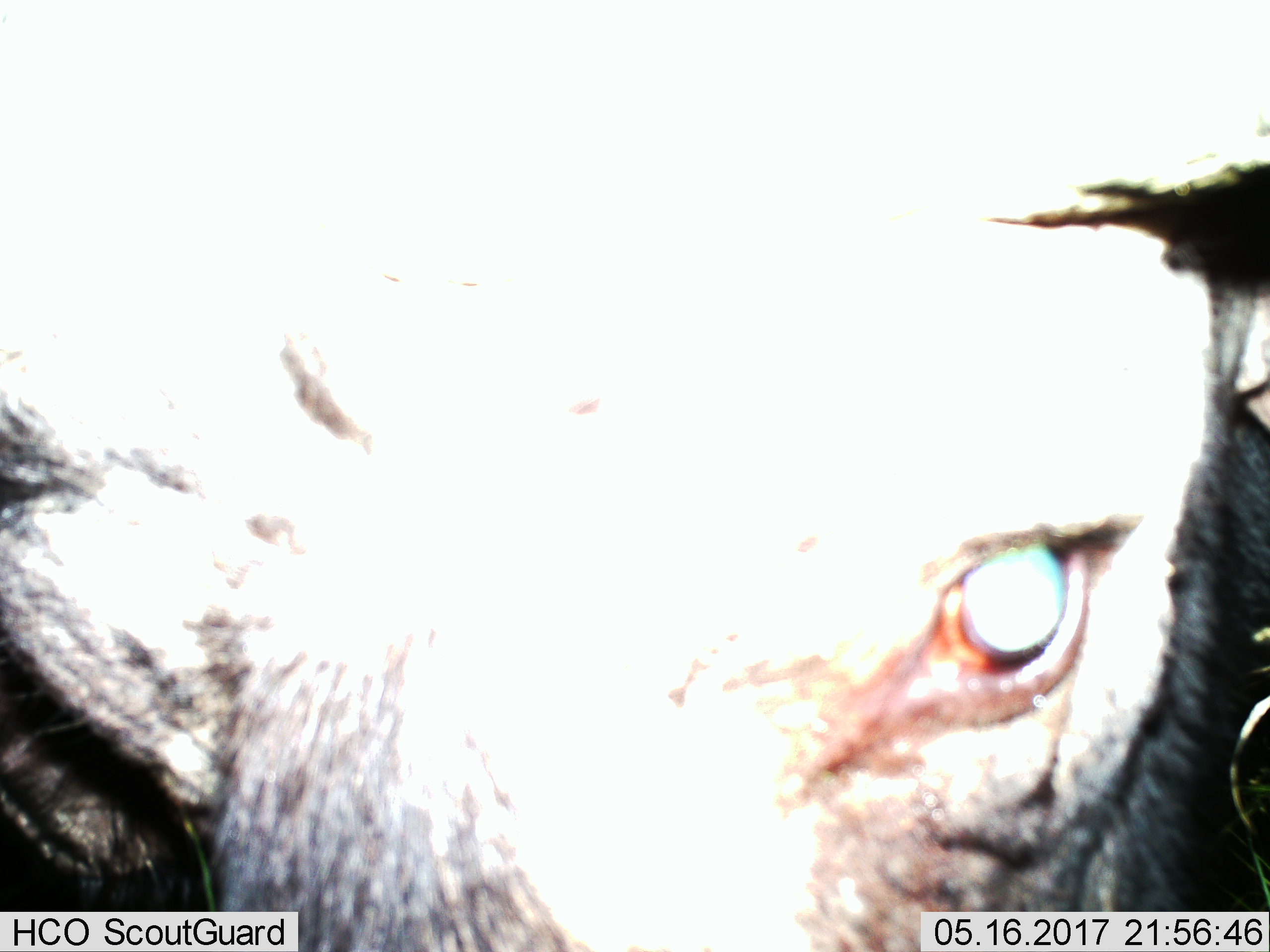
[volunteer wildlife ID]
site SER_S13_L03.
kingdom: Animalia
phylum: Chordata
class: Mammalia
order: Artiodactyla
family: Bovidae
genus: Connochaetes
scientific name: Connochaetes taurinus taurinus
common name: blue wildebeest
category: wildebeestblue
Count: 1.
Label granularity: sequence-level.